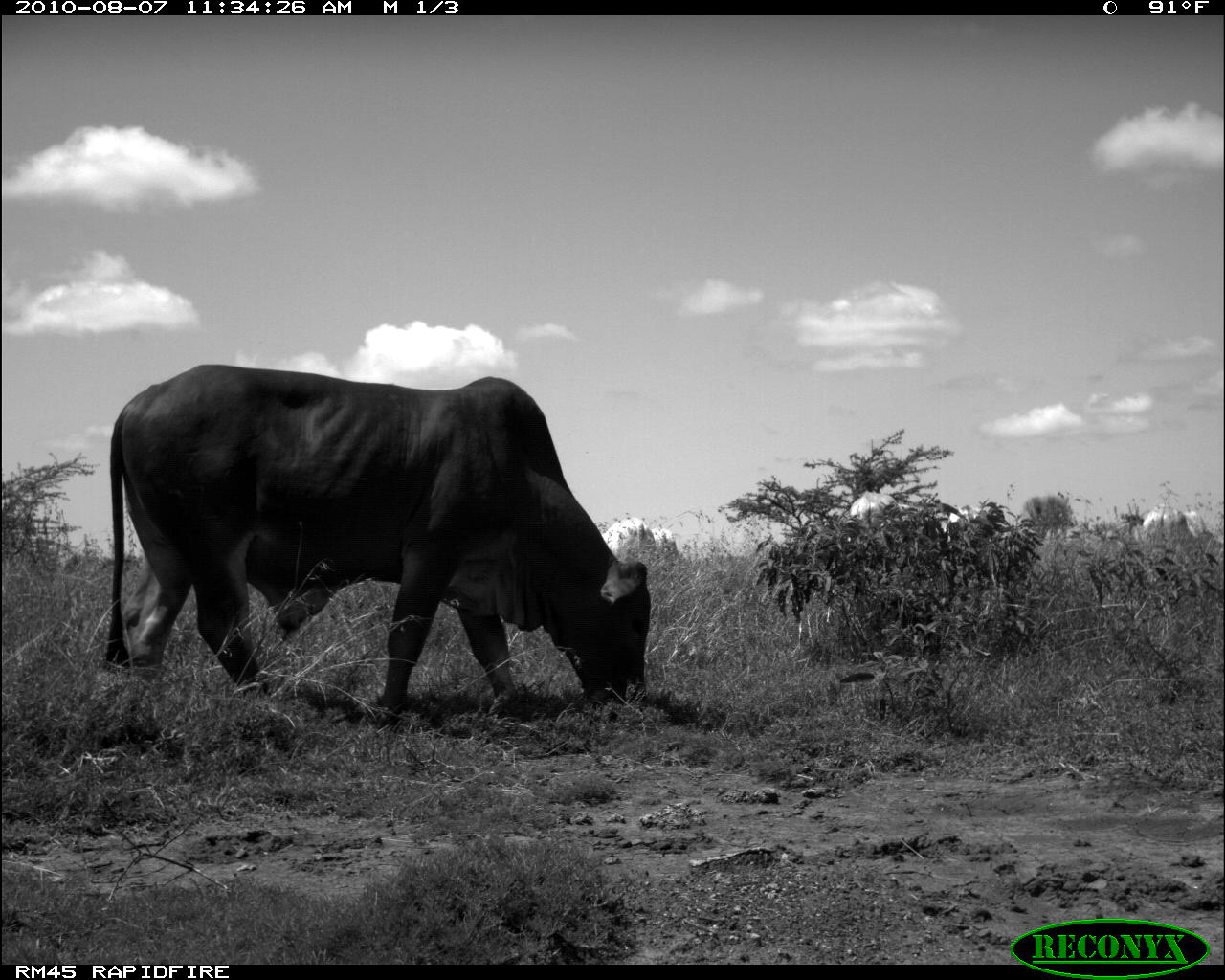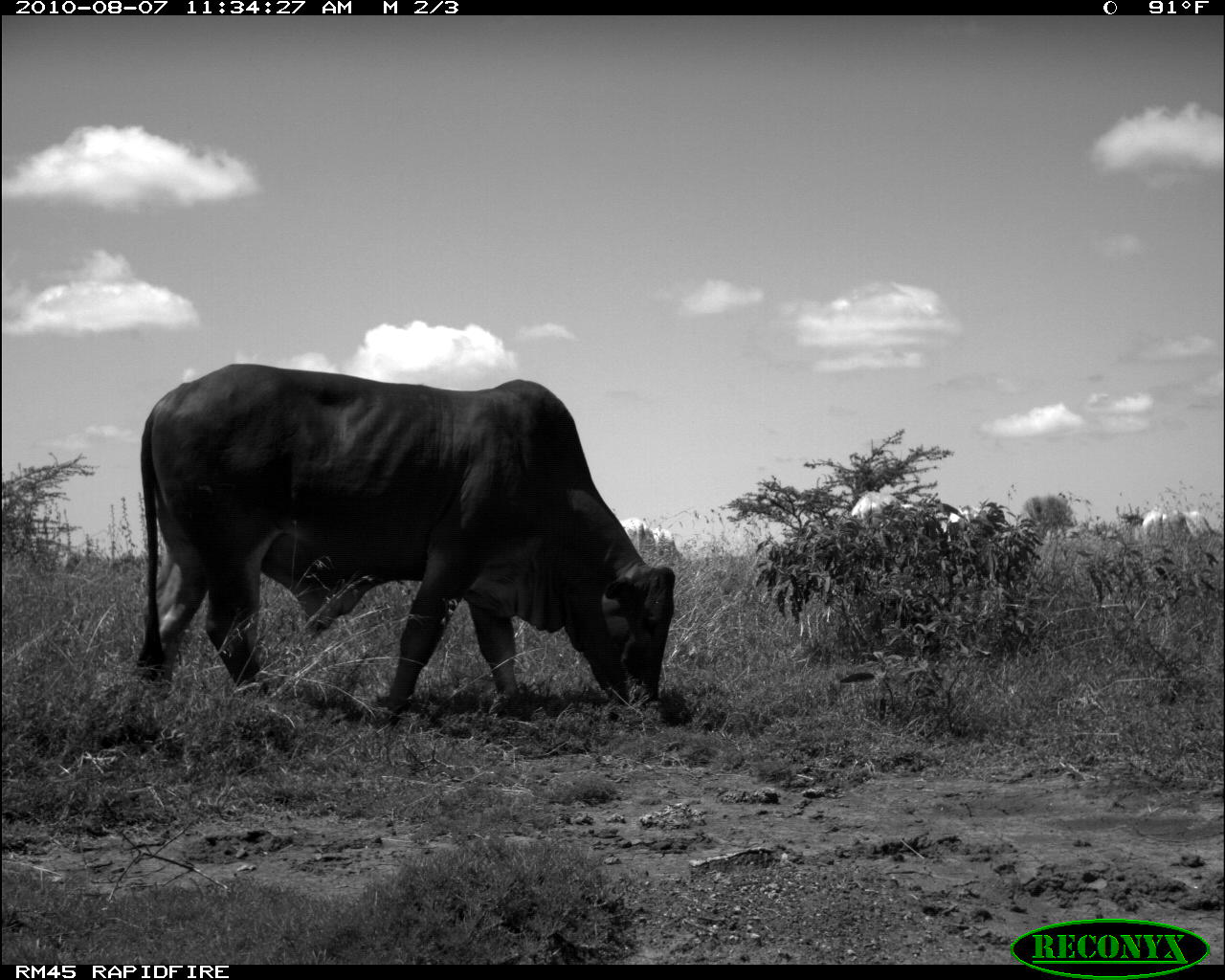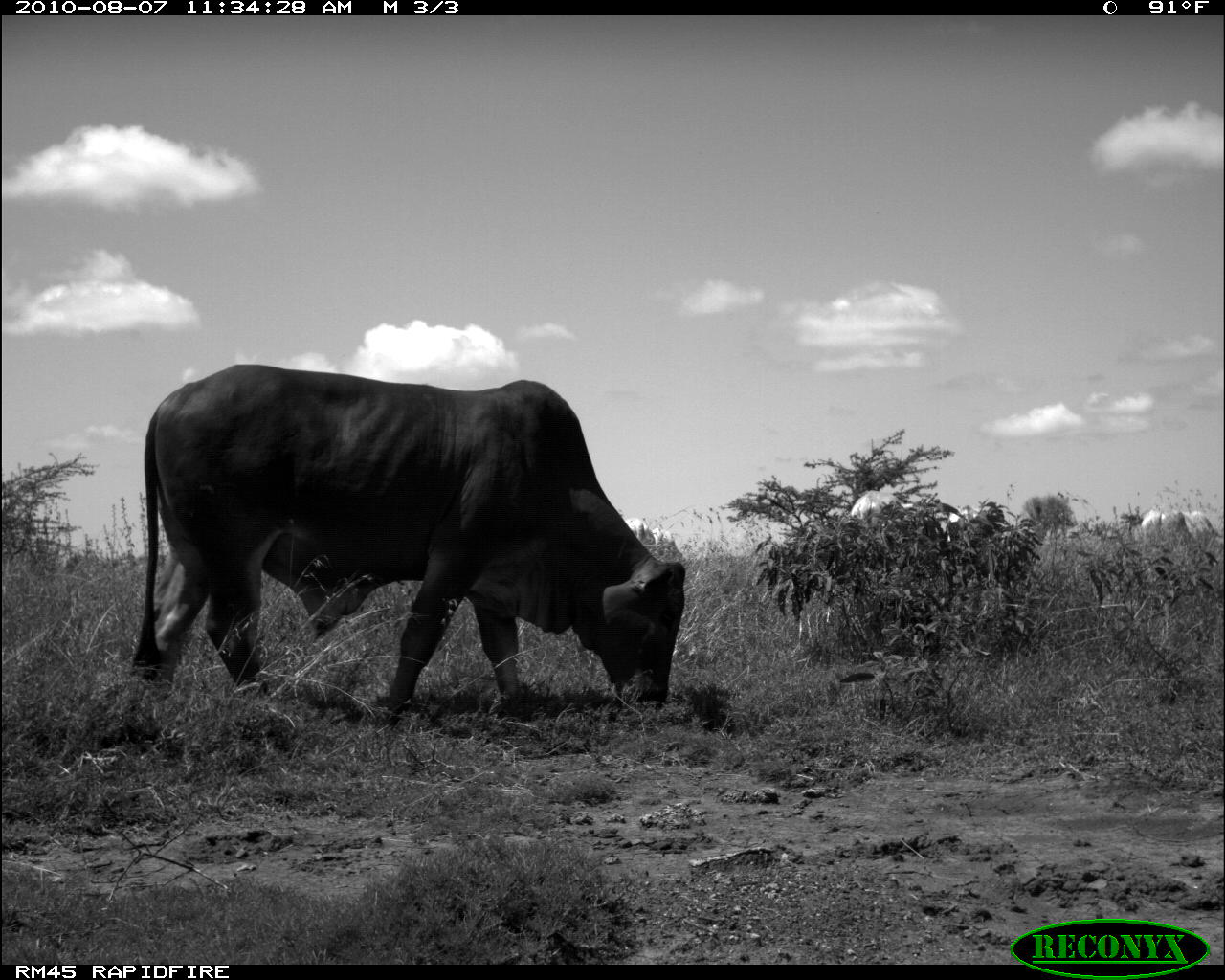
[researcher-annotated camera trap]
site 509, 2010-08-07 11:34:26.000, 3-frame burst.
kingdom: Animalia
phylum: Chordata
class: Mammalia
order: Artiodactyla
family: Bovidae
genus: Bos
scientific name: Bos taurus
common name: domestic cattle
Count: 1.